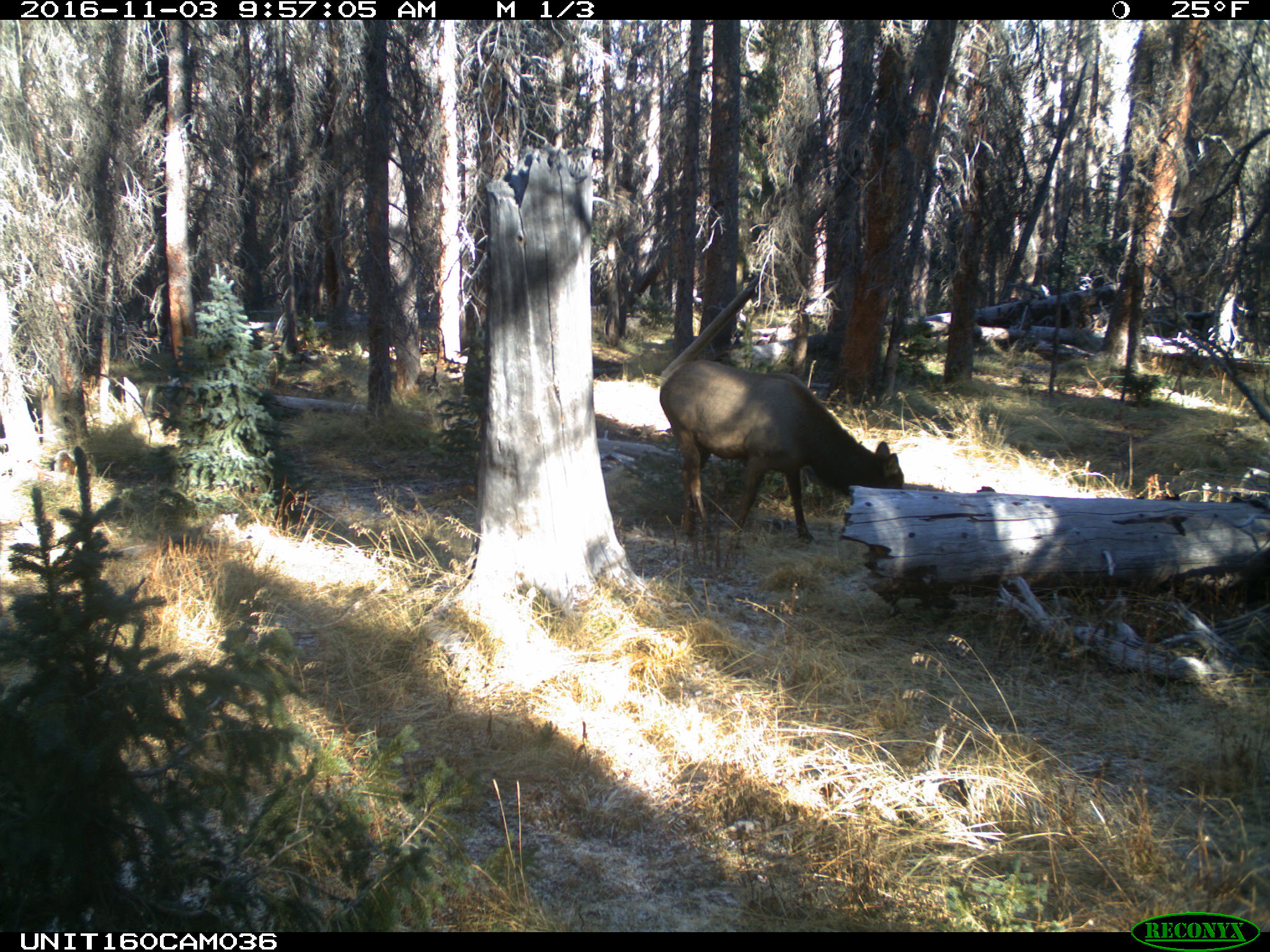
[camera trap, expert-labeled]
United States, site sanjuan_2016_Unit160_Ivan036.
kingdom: Animalia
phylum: Chordata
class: Mammalia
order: Artiodactyla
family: Cervidae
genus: Cervus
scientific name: Cervus elaphus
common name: red deer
Cervus elaphus (red deer).